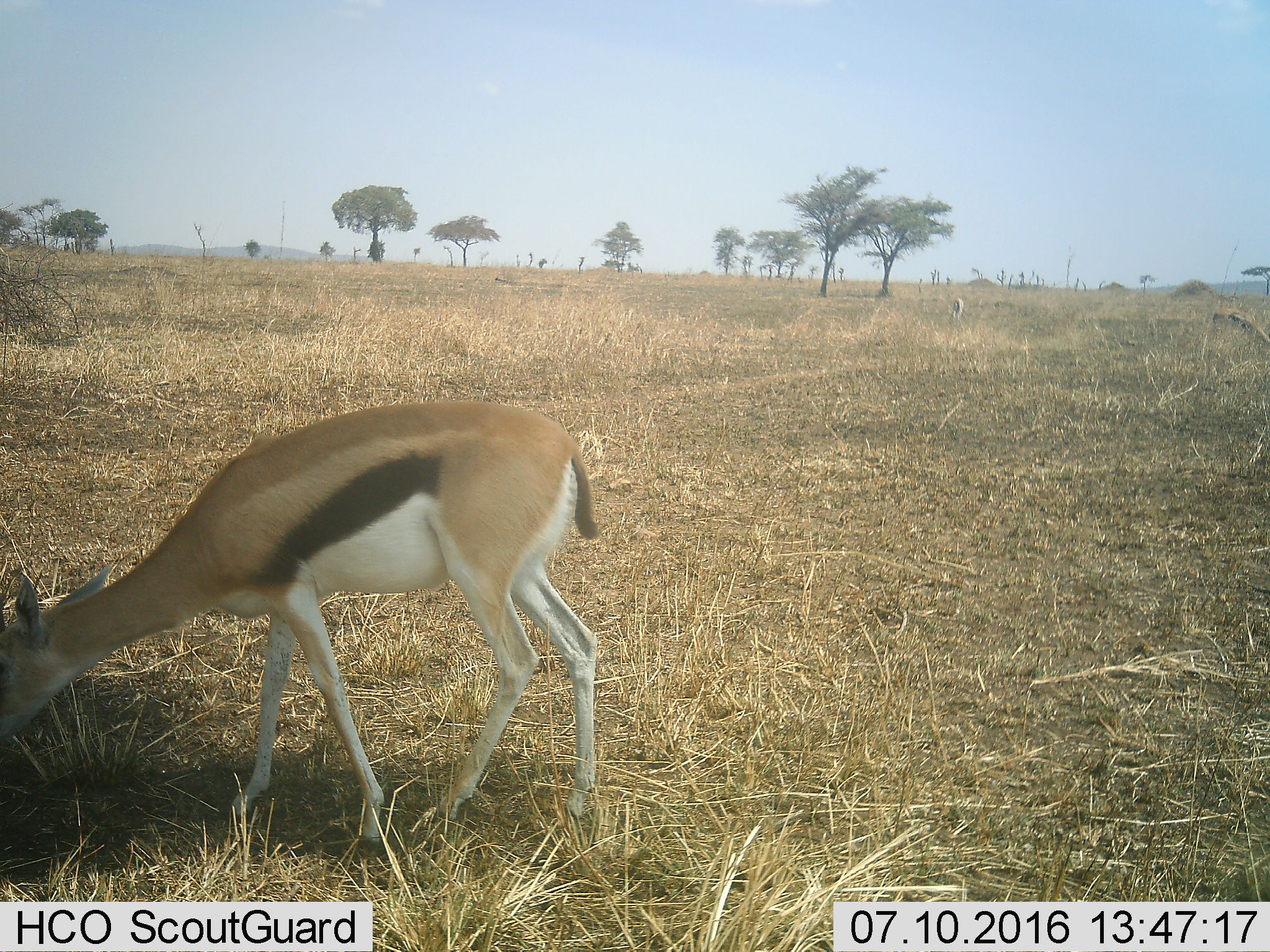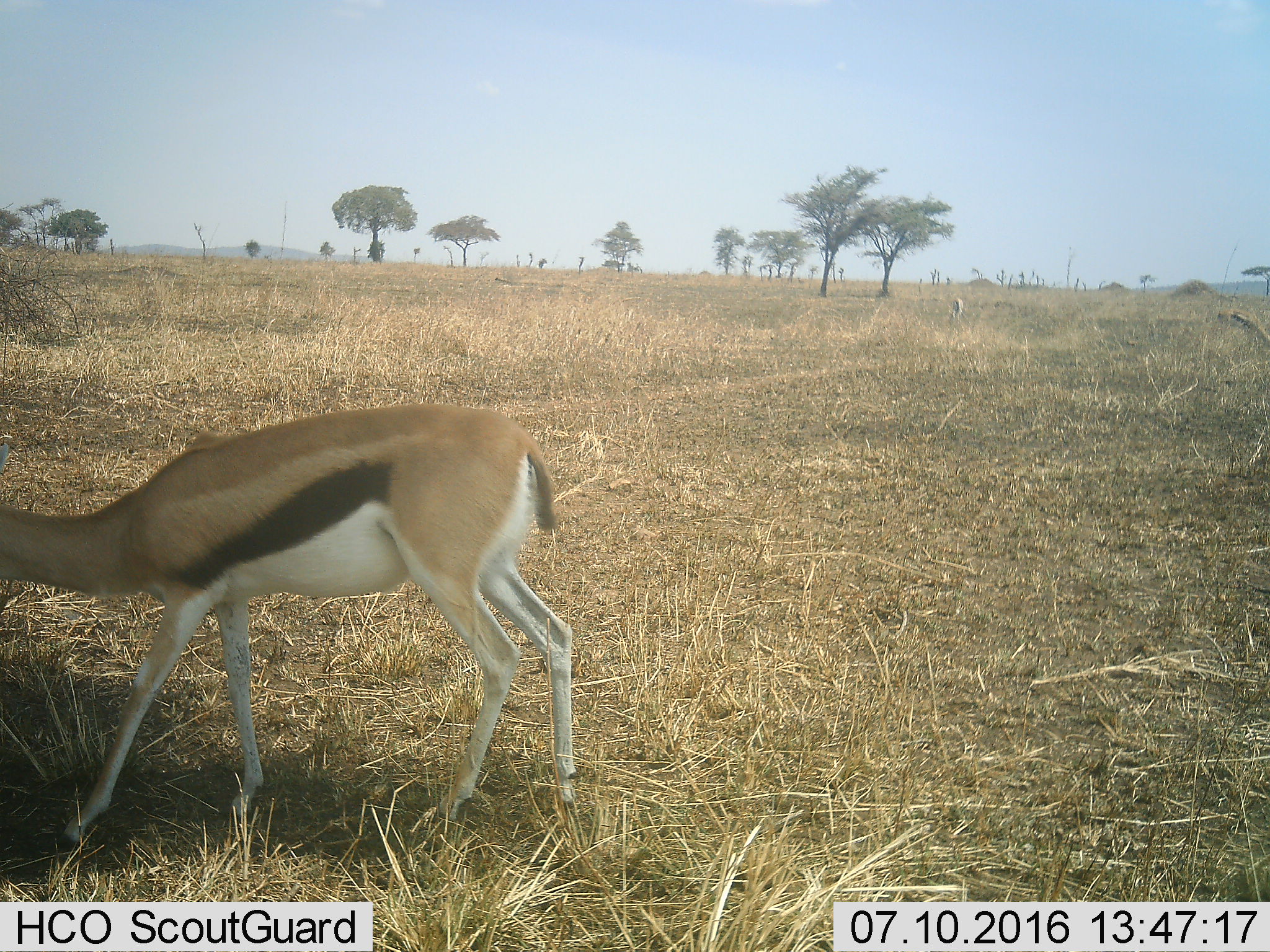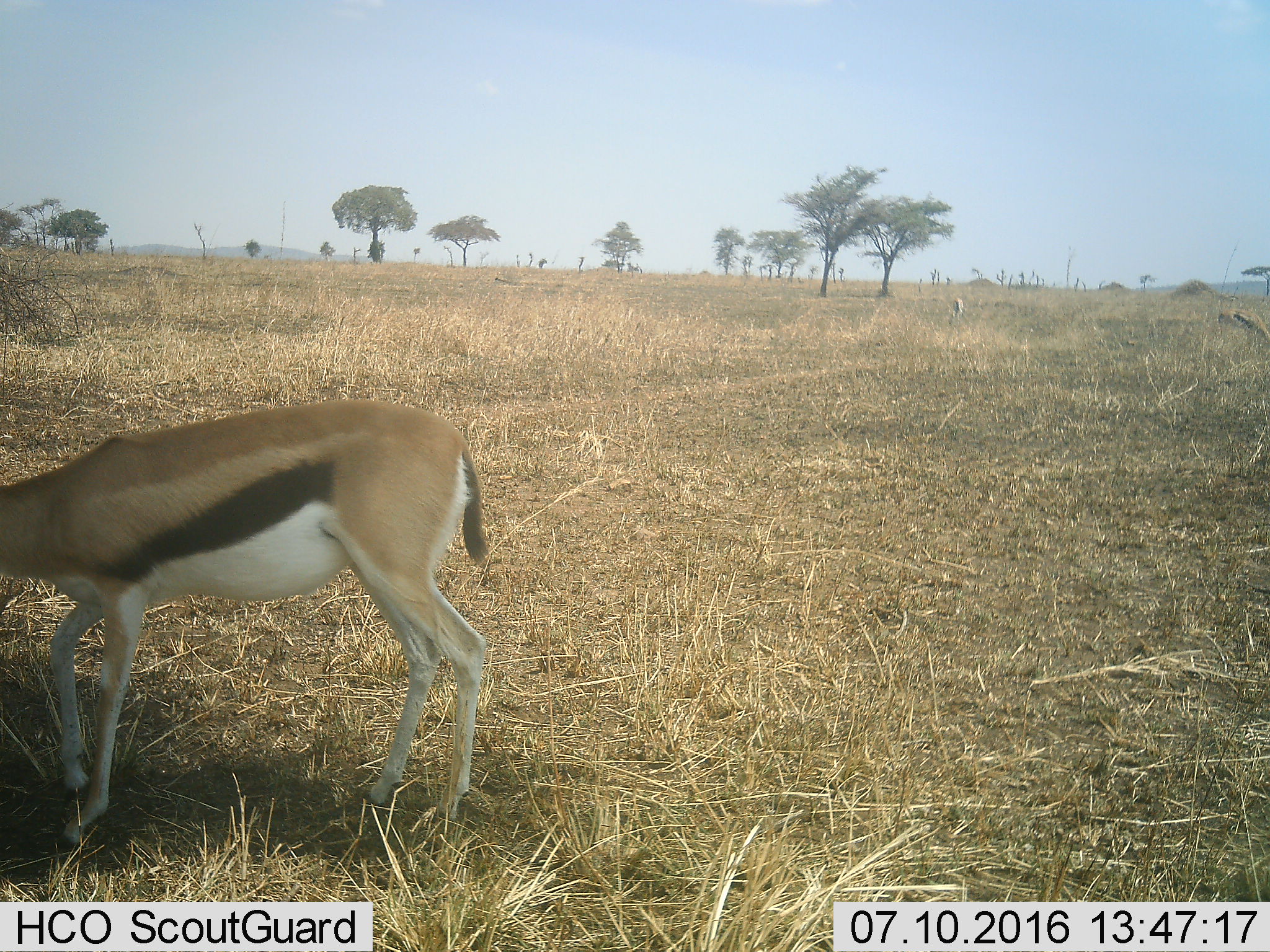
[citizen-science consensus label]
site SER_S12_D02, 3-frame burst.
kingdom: Animalia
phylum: Chordata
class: Mammalia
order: Artiodactyla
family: Bovidae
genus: Eudorcas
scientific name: Eudorcas thomsonii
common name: thomson's gazelle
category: gazellethomsons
Gazellethomsons (thomson's gazelle) (Eudorcas thomsonii), count 1. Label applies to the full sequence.